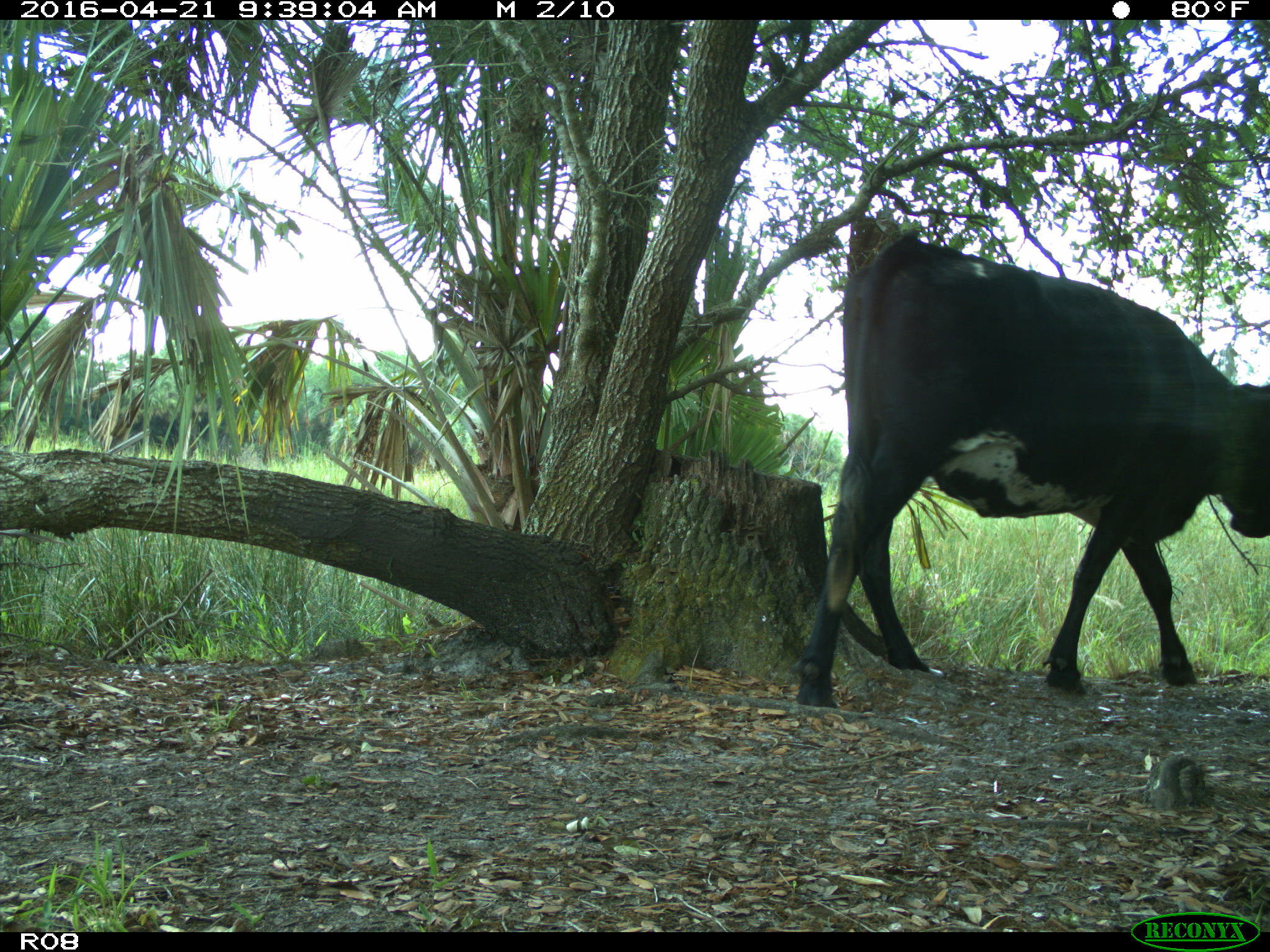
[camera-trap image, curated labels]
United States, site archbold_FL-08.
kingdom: Animalia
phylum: Chordata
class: Mammalia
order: Artiodactyla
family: Bovidae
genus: Bos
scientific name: Bos taurus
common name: domestic cow